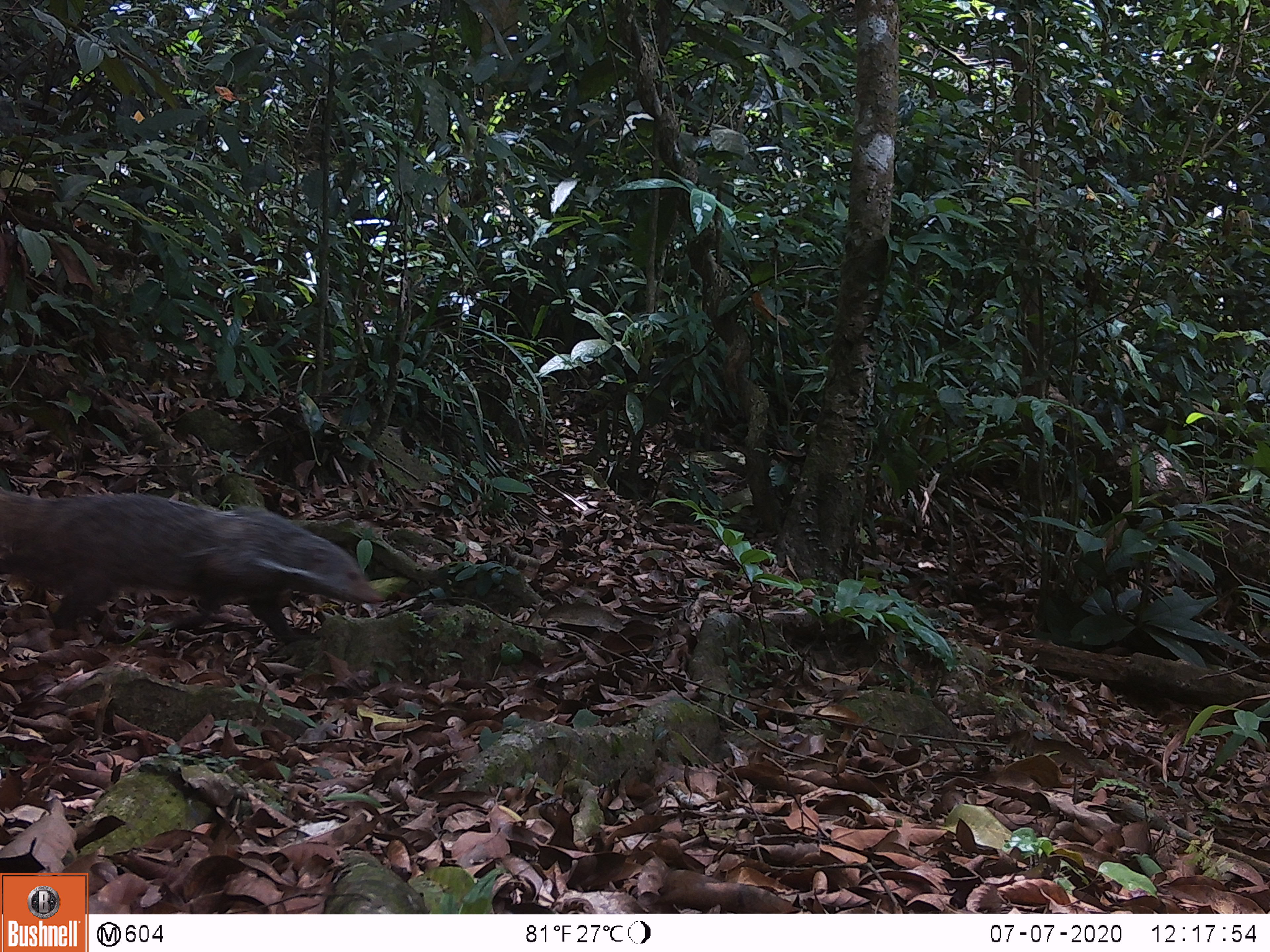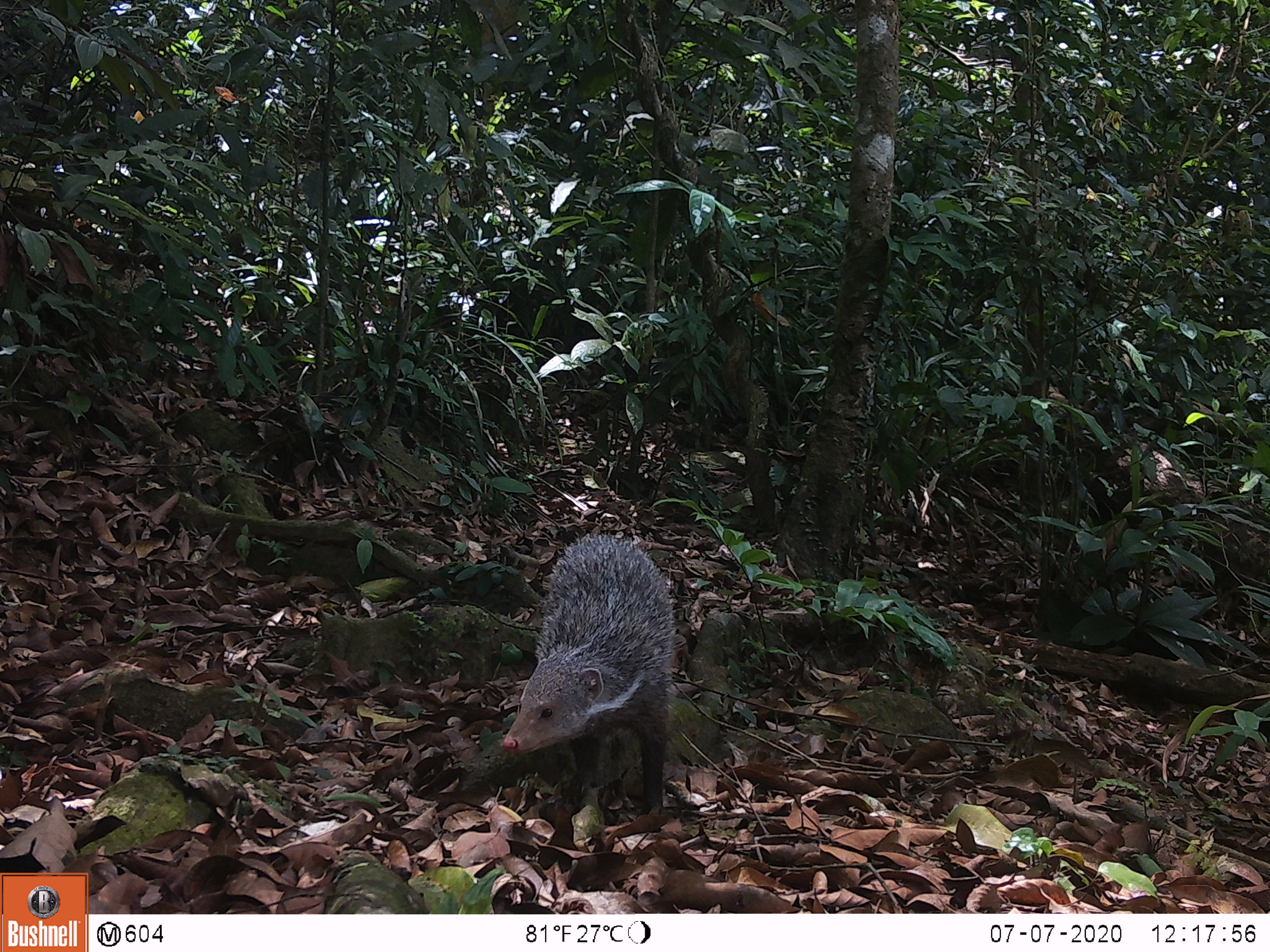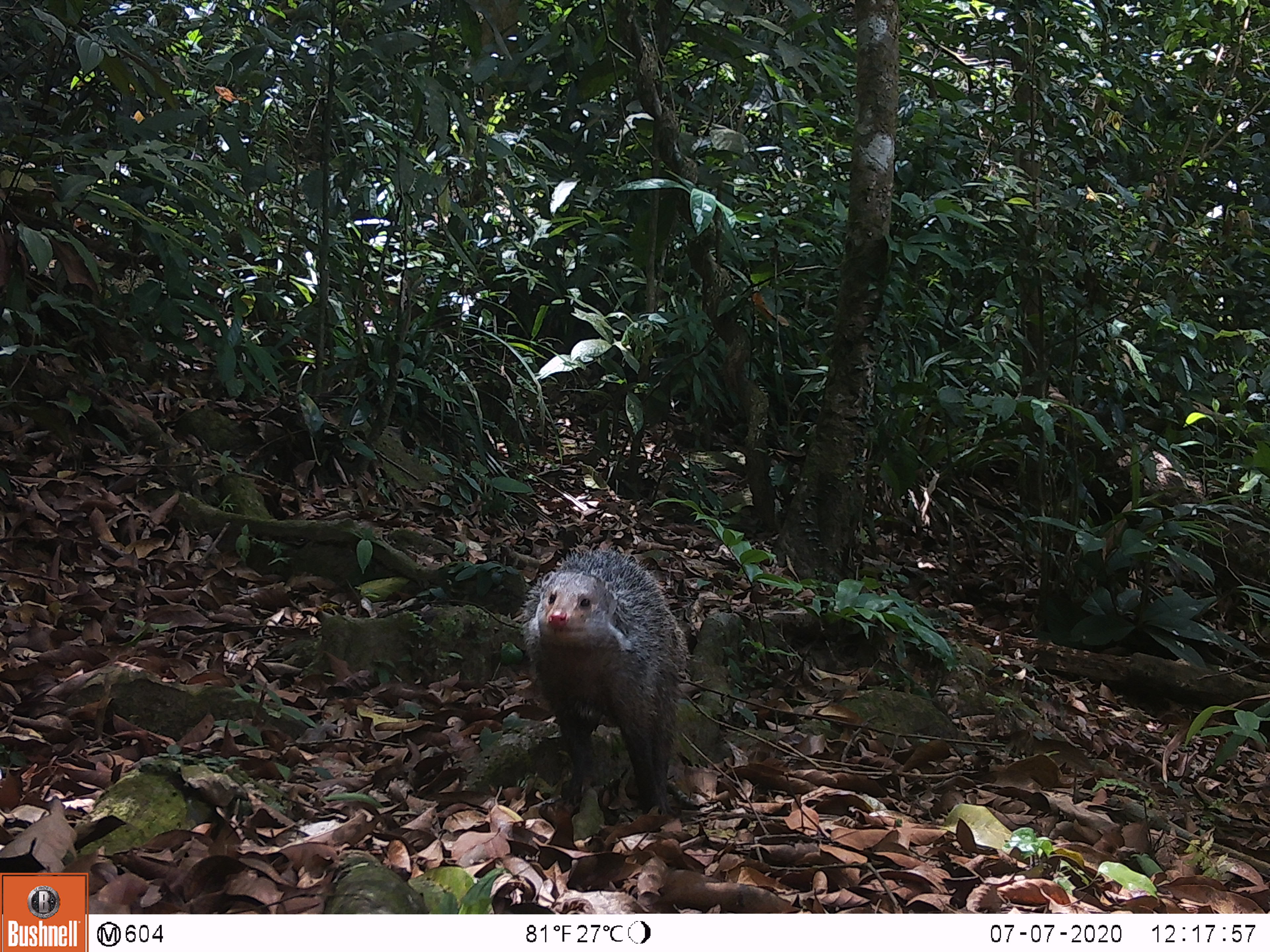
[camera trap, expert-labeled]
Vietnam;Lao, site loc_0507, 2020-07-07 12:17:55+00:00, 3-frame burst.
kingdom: Animalia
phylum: Chordata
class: Mammalia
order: Carnivora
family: Herpestidae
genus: Urva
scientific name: Urva urva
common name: crab-eating mongoose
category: crab eating mongoose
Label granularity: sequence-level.